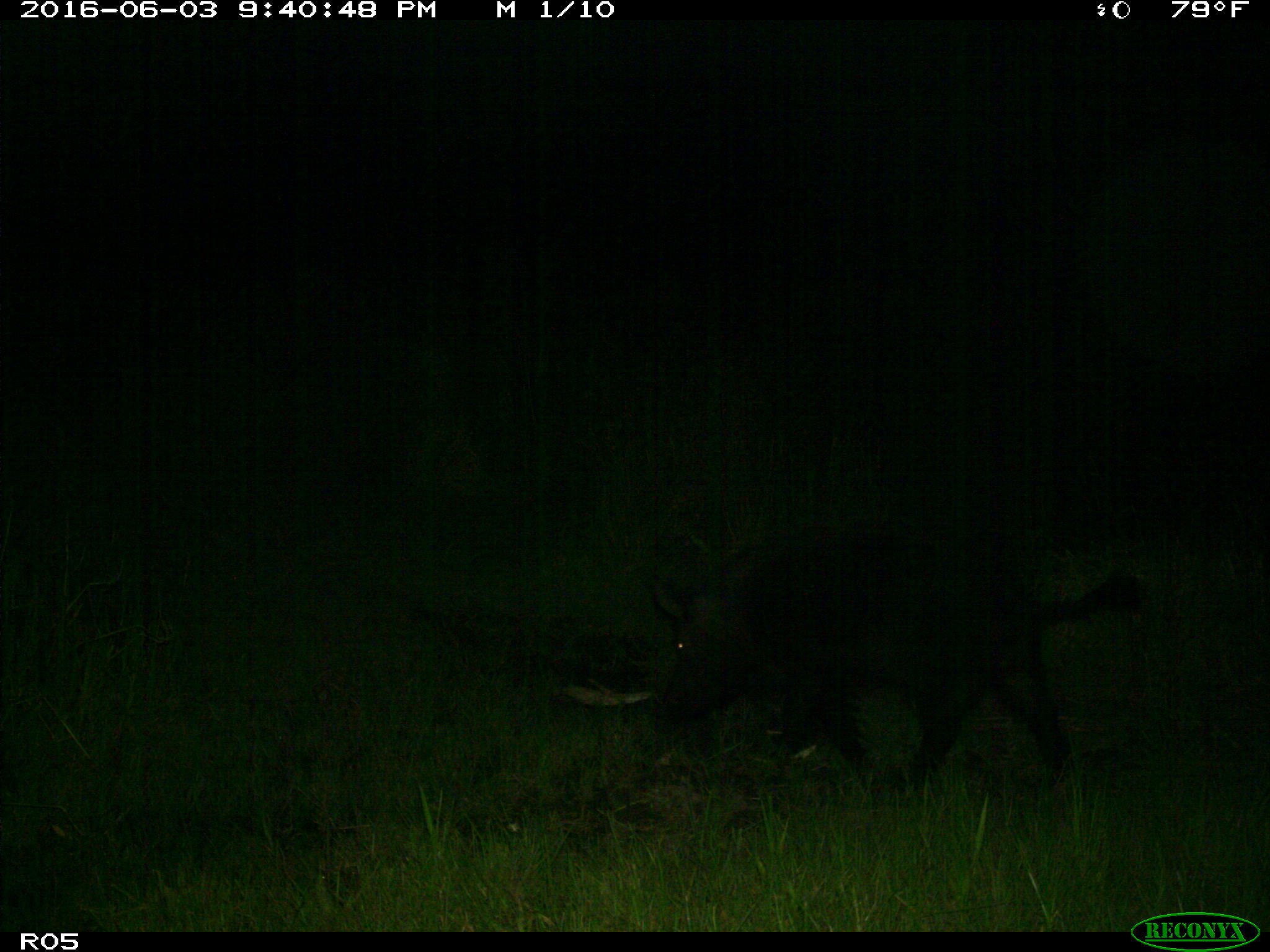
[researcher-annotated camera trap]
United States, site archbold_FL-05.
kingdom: Animalia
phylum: Chordata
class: Mammalia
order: Artiodactyla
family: Suidae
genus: Sus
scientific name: Sus scrofa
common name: wild boar